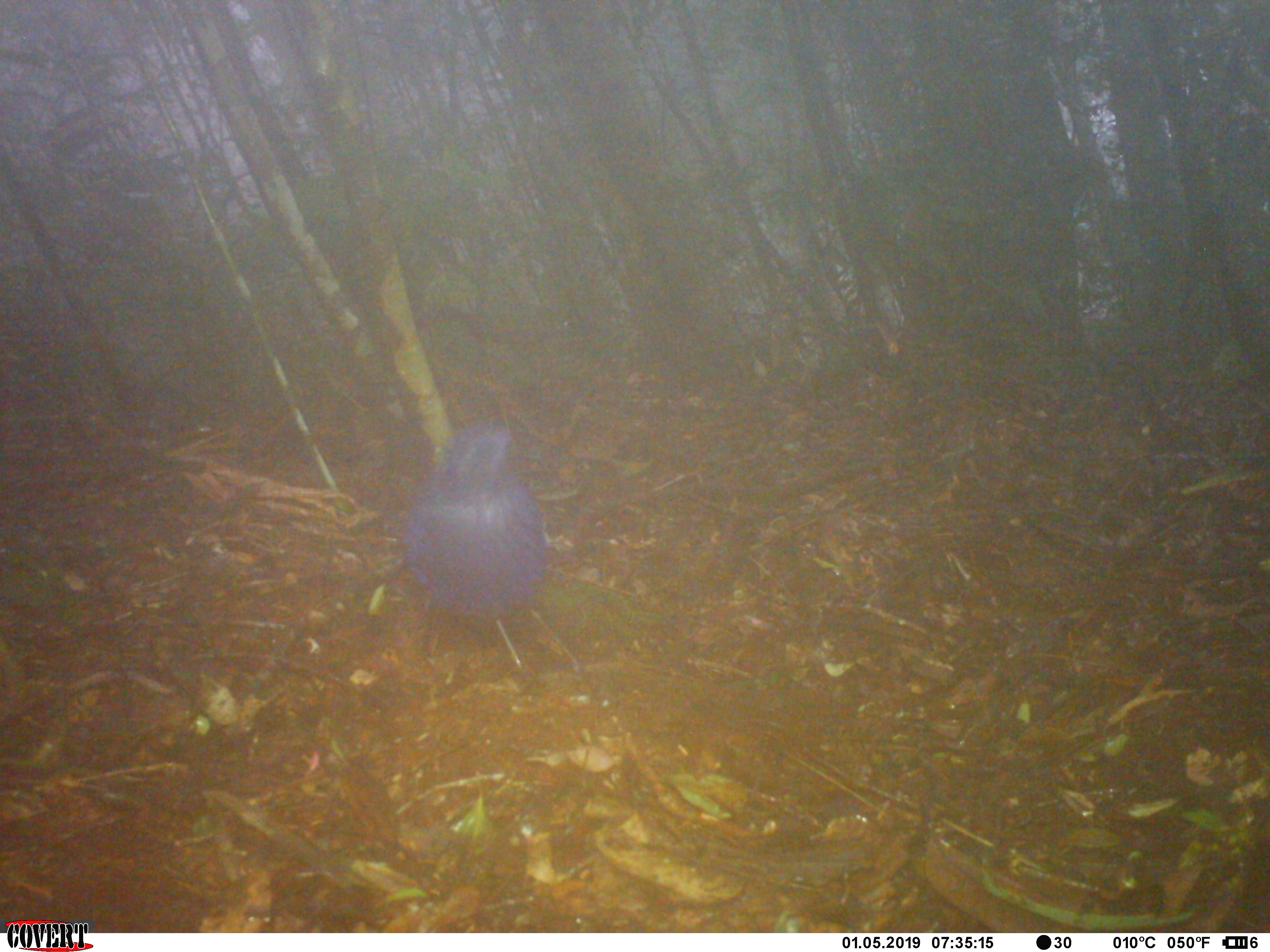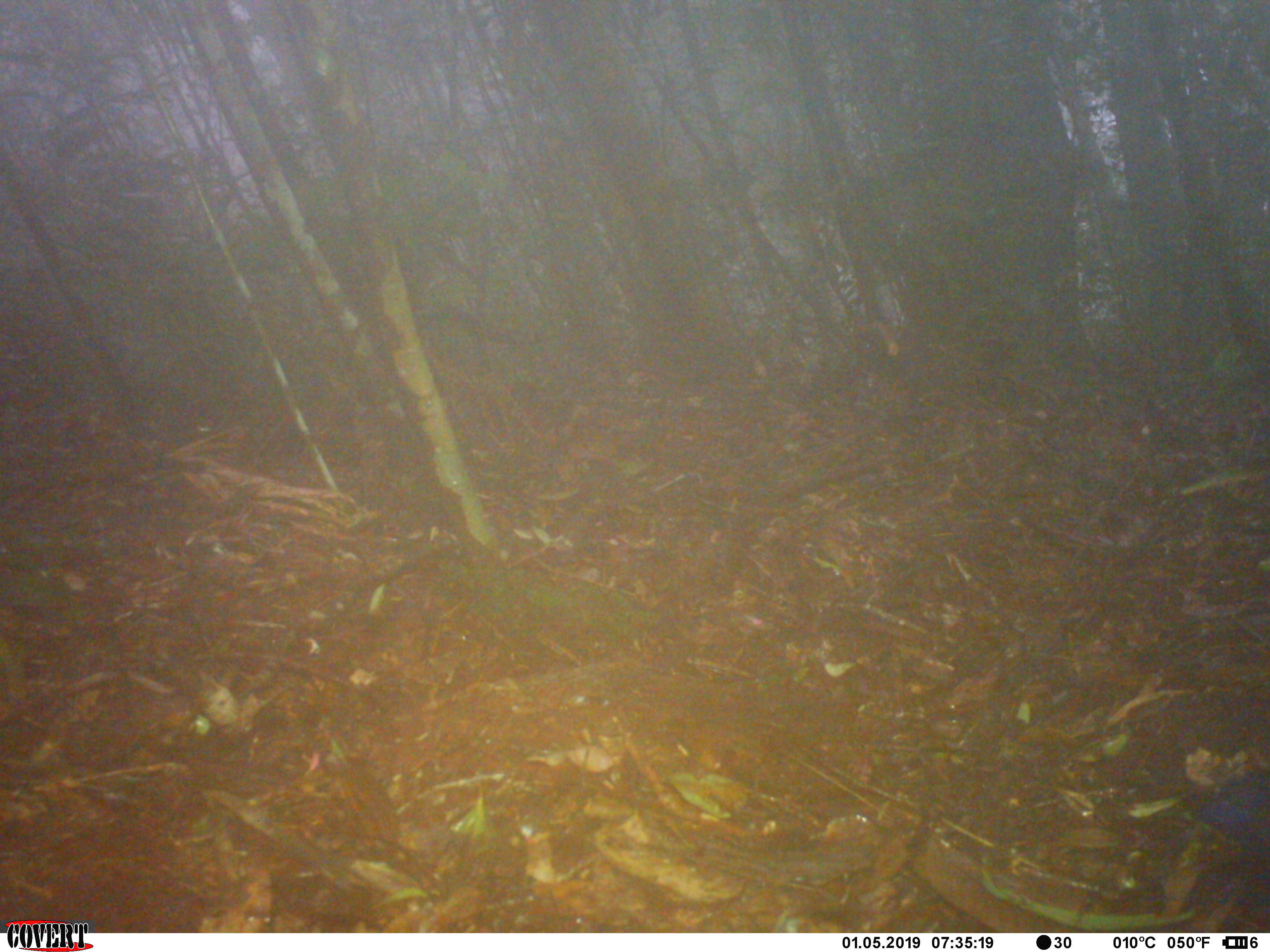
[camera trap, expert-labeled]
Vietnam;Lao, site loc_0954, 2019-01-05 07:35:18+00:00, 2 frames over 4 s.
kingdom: Animalia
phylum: Chordata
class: Aves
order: Passeriformes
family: Muscicapidae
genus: Myophonus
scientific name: Myophonus caeruleus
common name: blue whistling thrush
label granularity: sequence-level